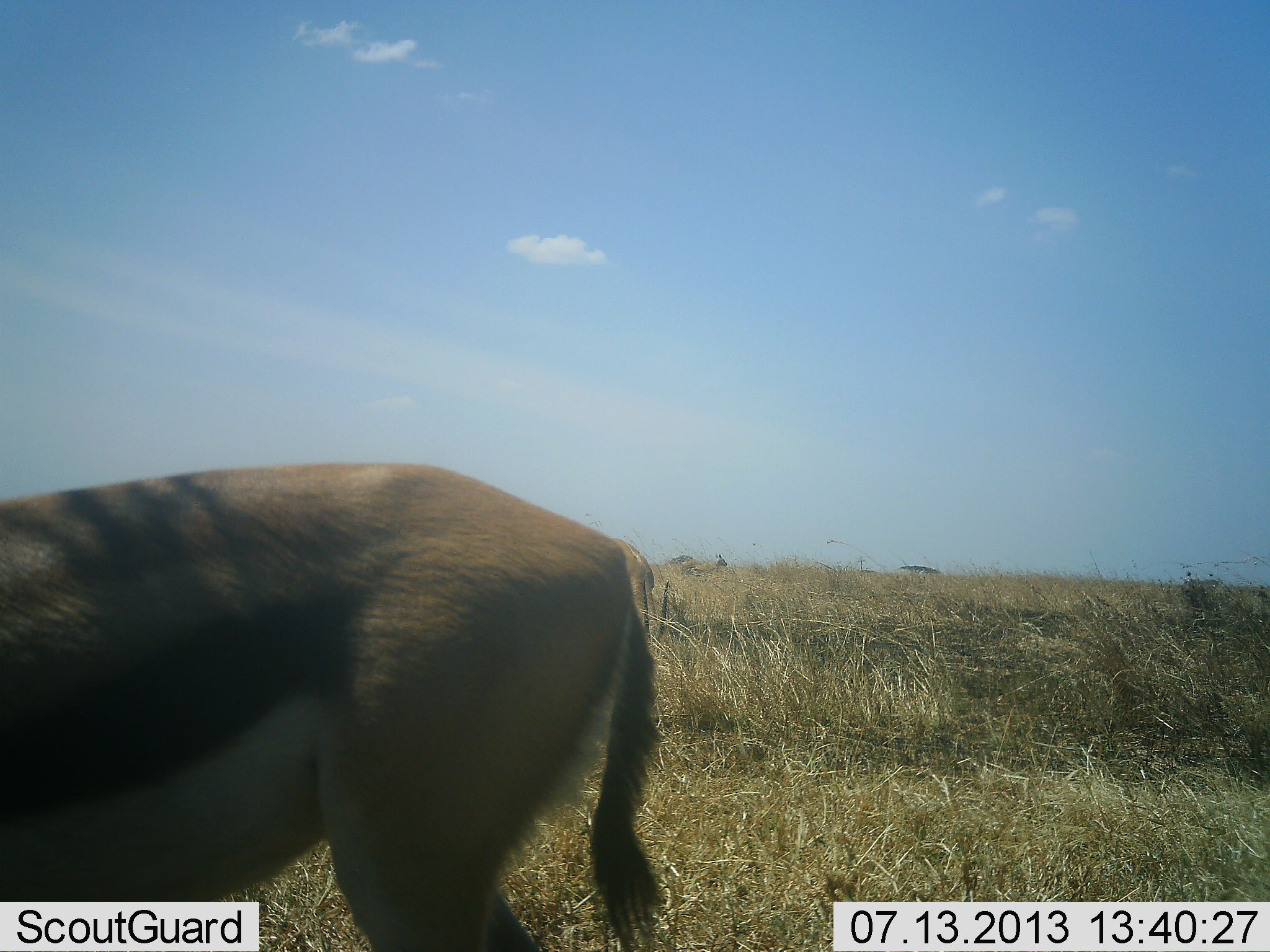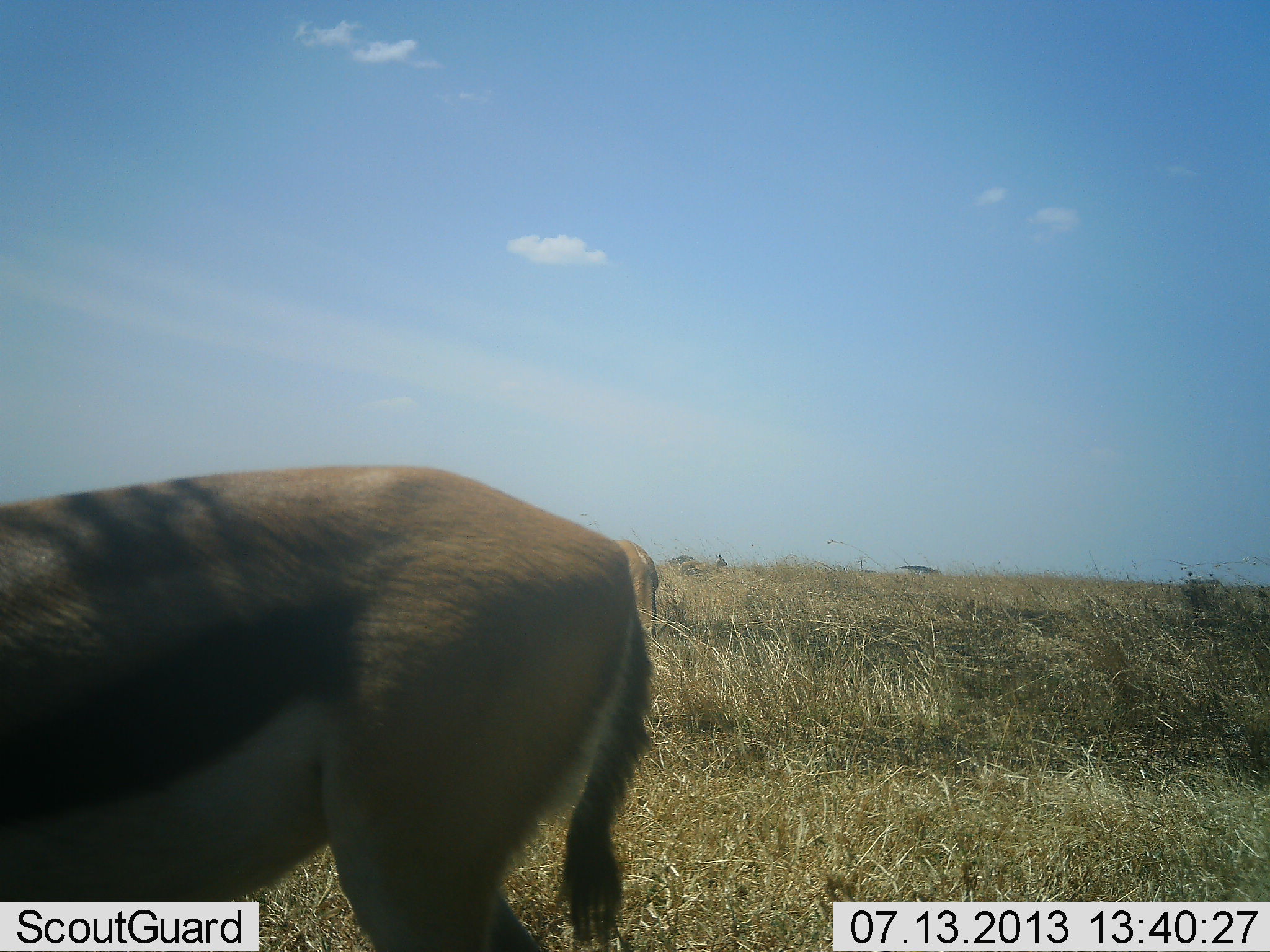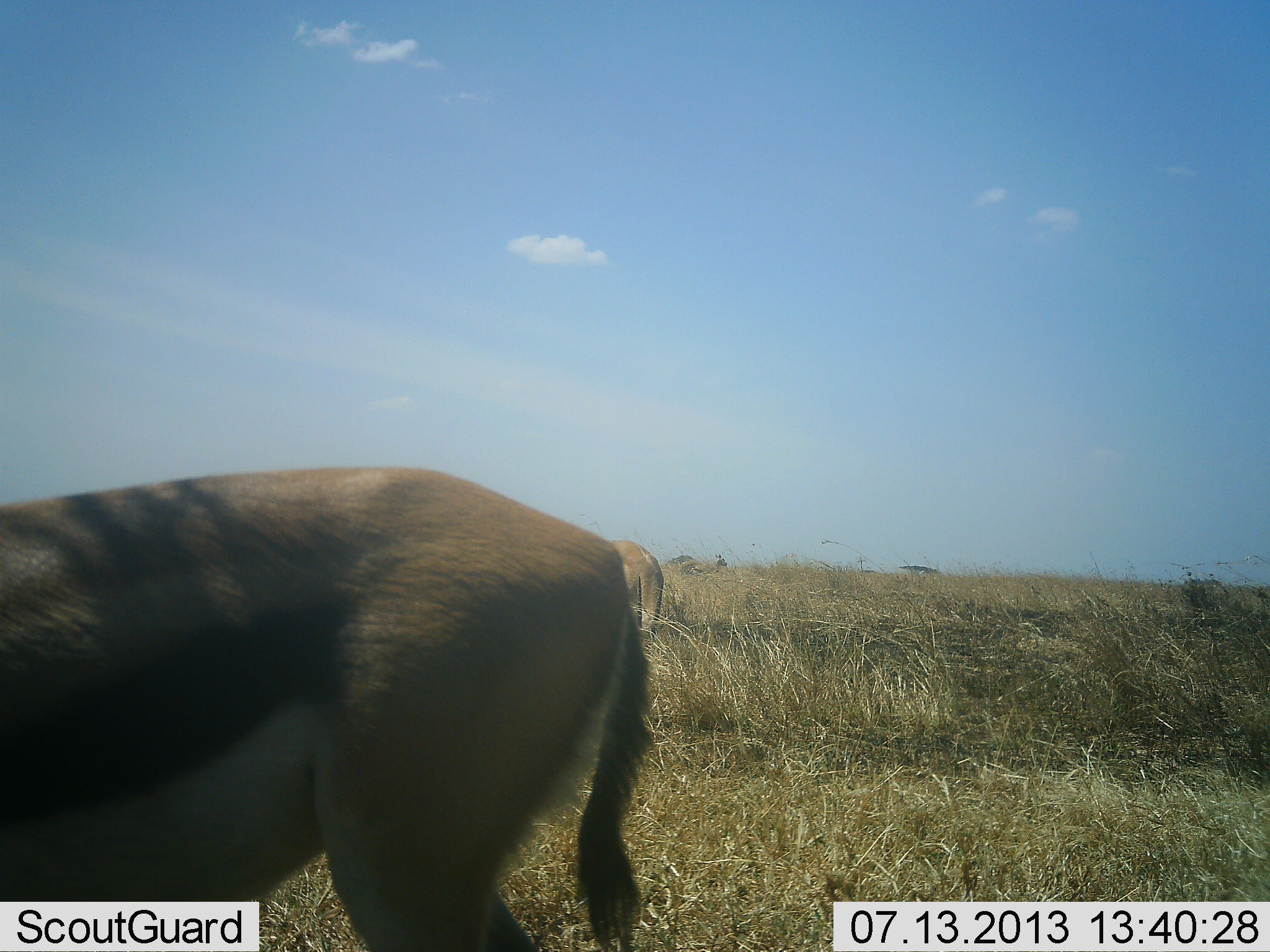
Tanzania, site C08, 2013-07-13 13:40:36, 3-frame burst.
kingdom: Animalia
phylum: Chordata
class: Mammalia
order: Artiodactyla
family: Bovidae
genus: Eudorcas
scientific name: Eudorcas thomsonii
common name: thomson's gazelle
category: gazellethomsons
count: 2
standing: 80%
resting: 0%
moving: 10%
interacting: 0%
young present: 0%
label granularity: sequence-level